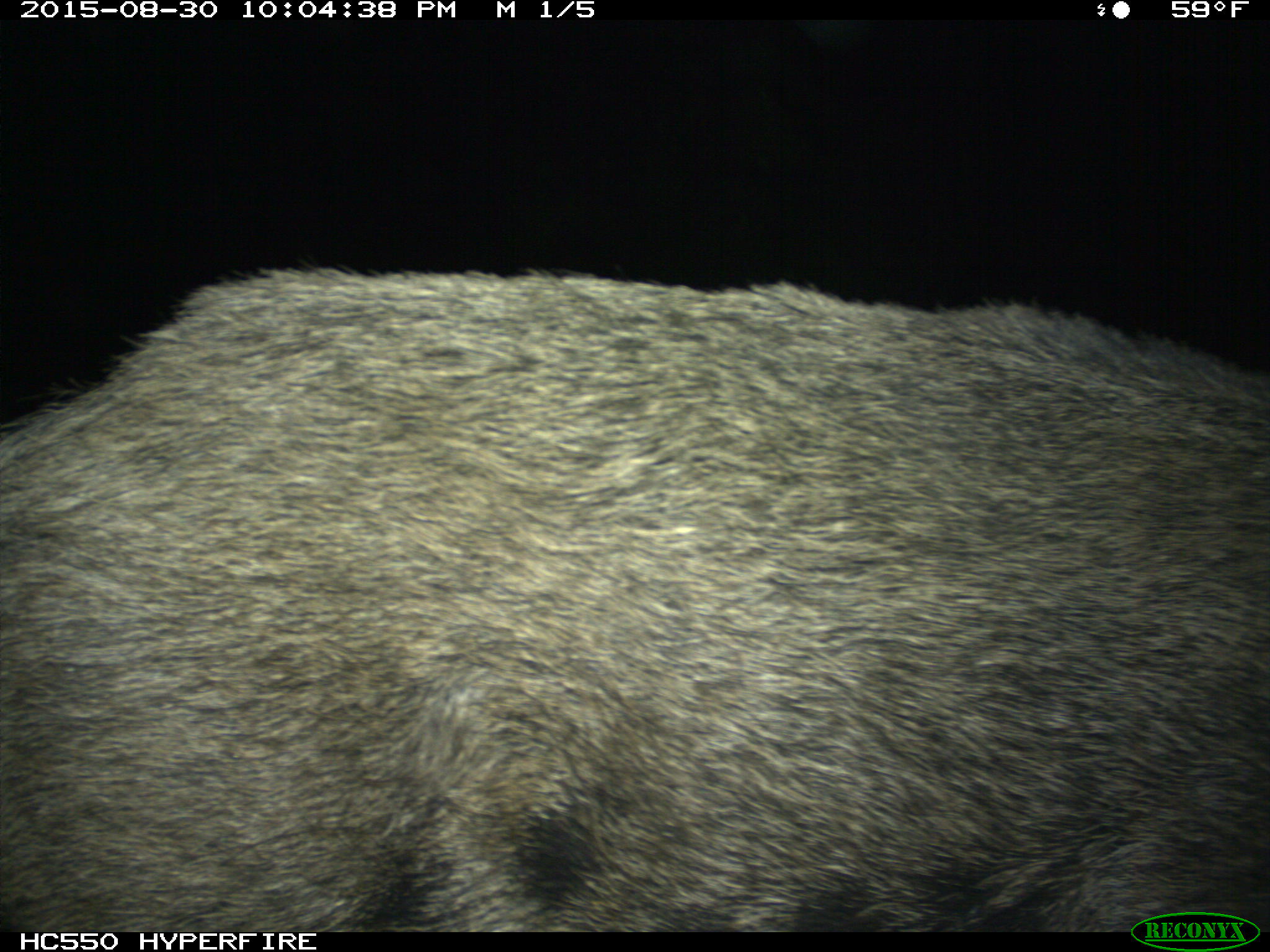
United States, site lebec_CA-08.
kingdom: Animalia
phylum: Chordata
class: Mammalia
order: Artiodactyla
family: Suidae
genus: Sus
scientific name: Sus scrofa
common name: wild boar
Sus scrofa (wild boar).